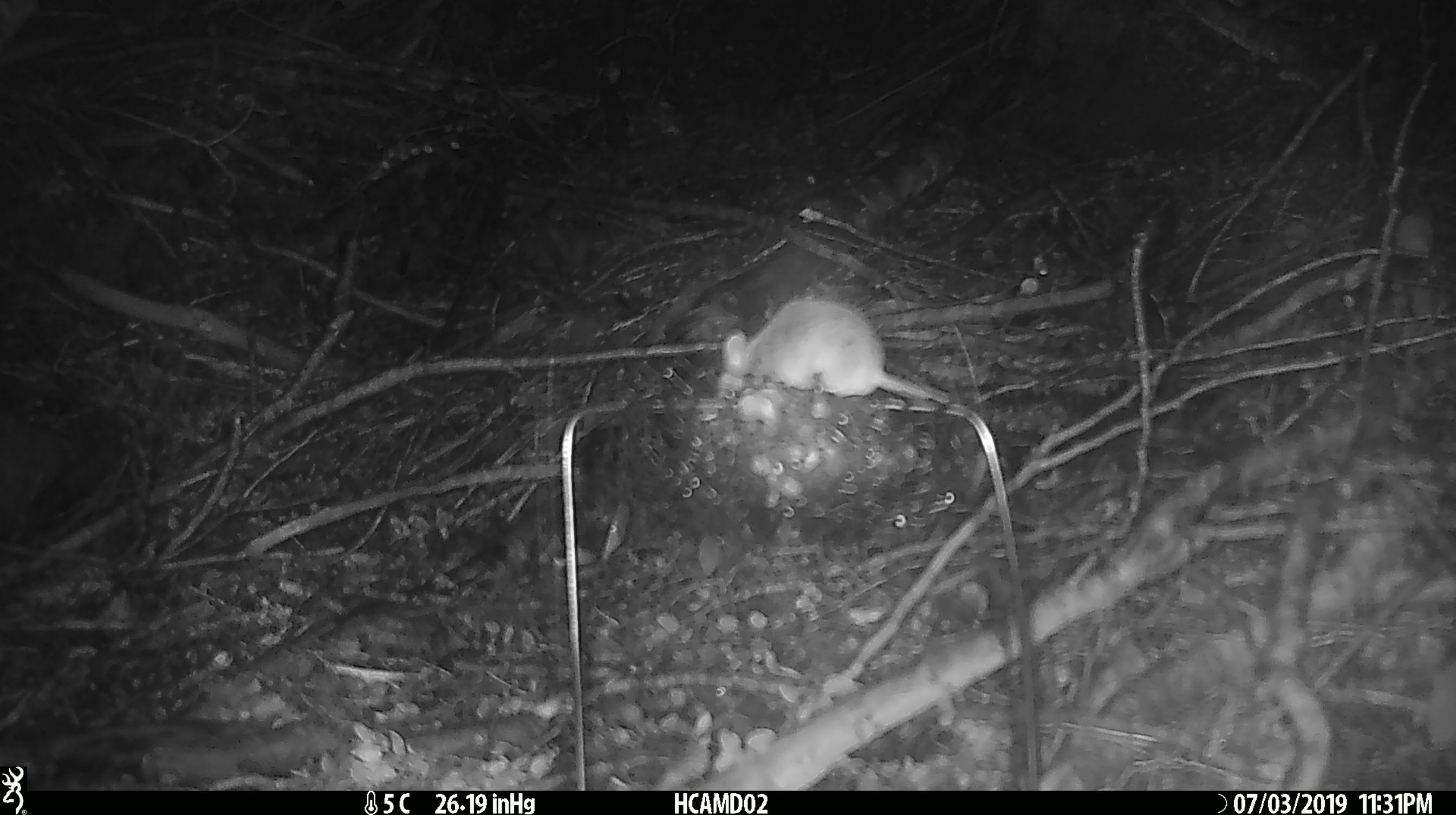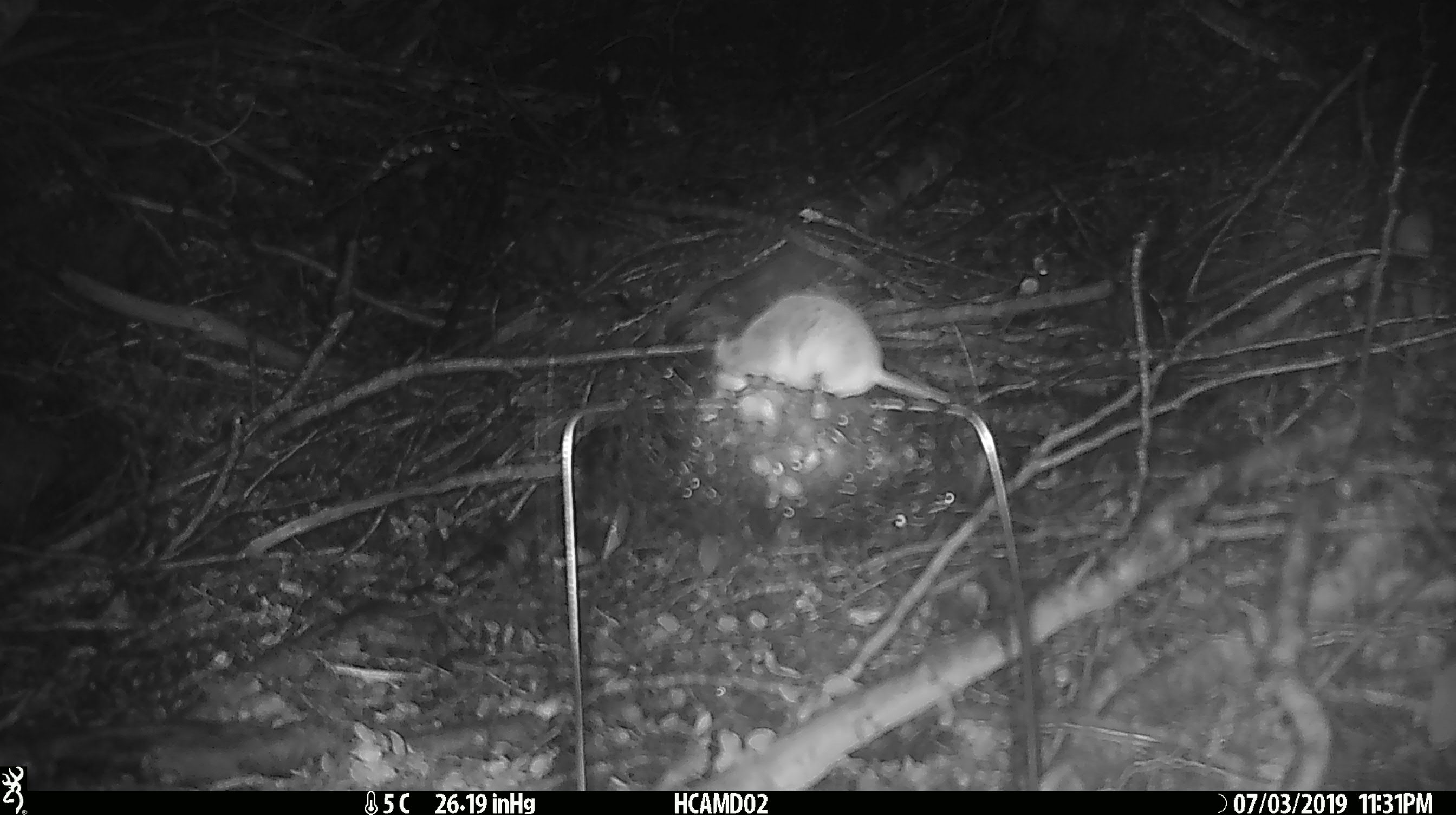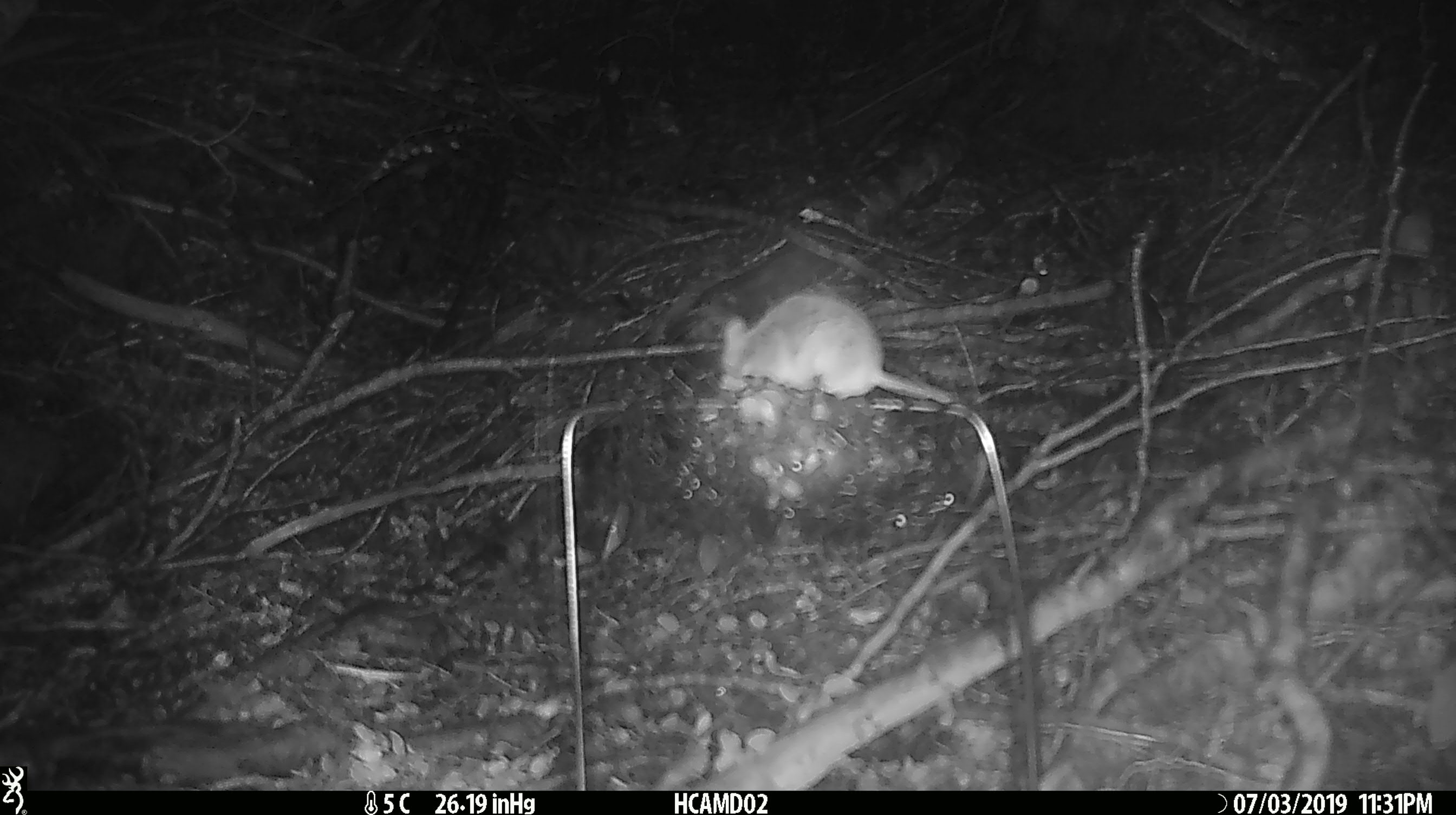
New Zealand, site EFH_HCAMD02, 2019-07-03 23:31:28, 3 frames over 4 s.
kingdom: Animalia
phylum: Chordata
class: Mammalia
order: Rodentia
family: Muridae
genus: Mus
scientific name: Mus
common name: mouse